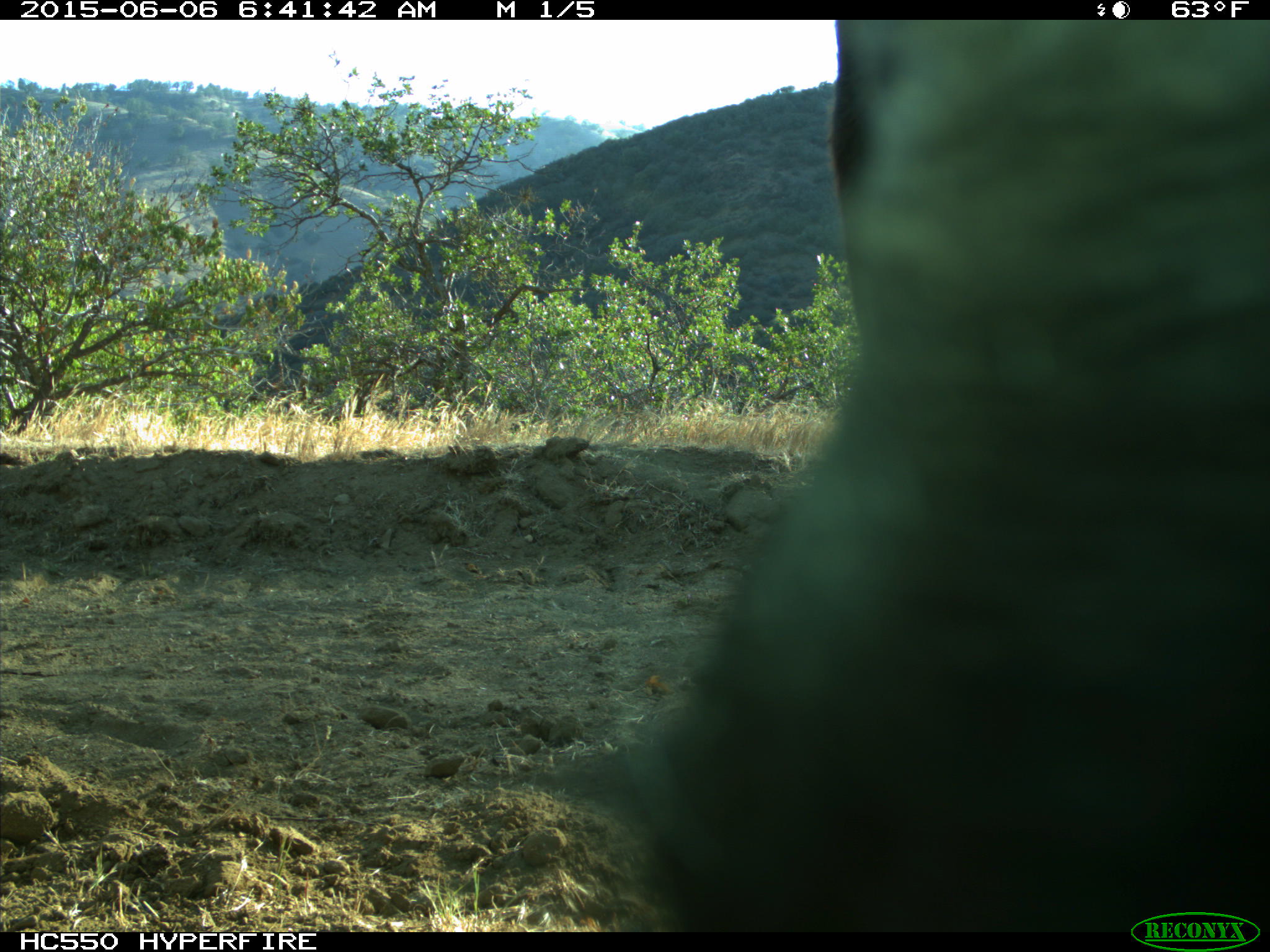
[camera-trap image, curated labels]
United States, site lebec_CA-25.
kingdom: Animalia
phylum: Chordata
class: Mammalia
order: Artiodactyla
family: Bovidae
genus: Bos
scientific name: Bos taurus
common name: domestic cow